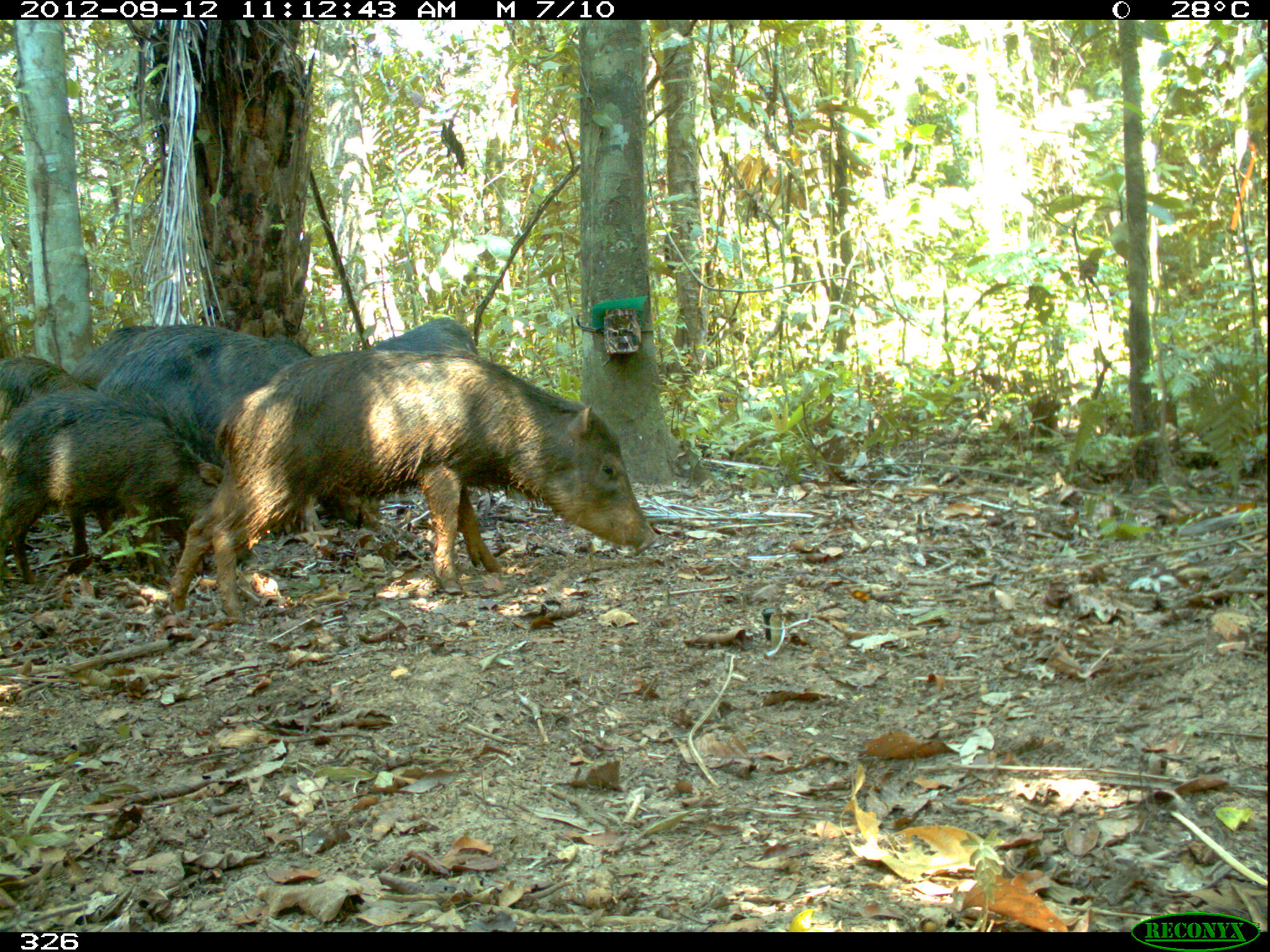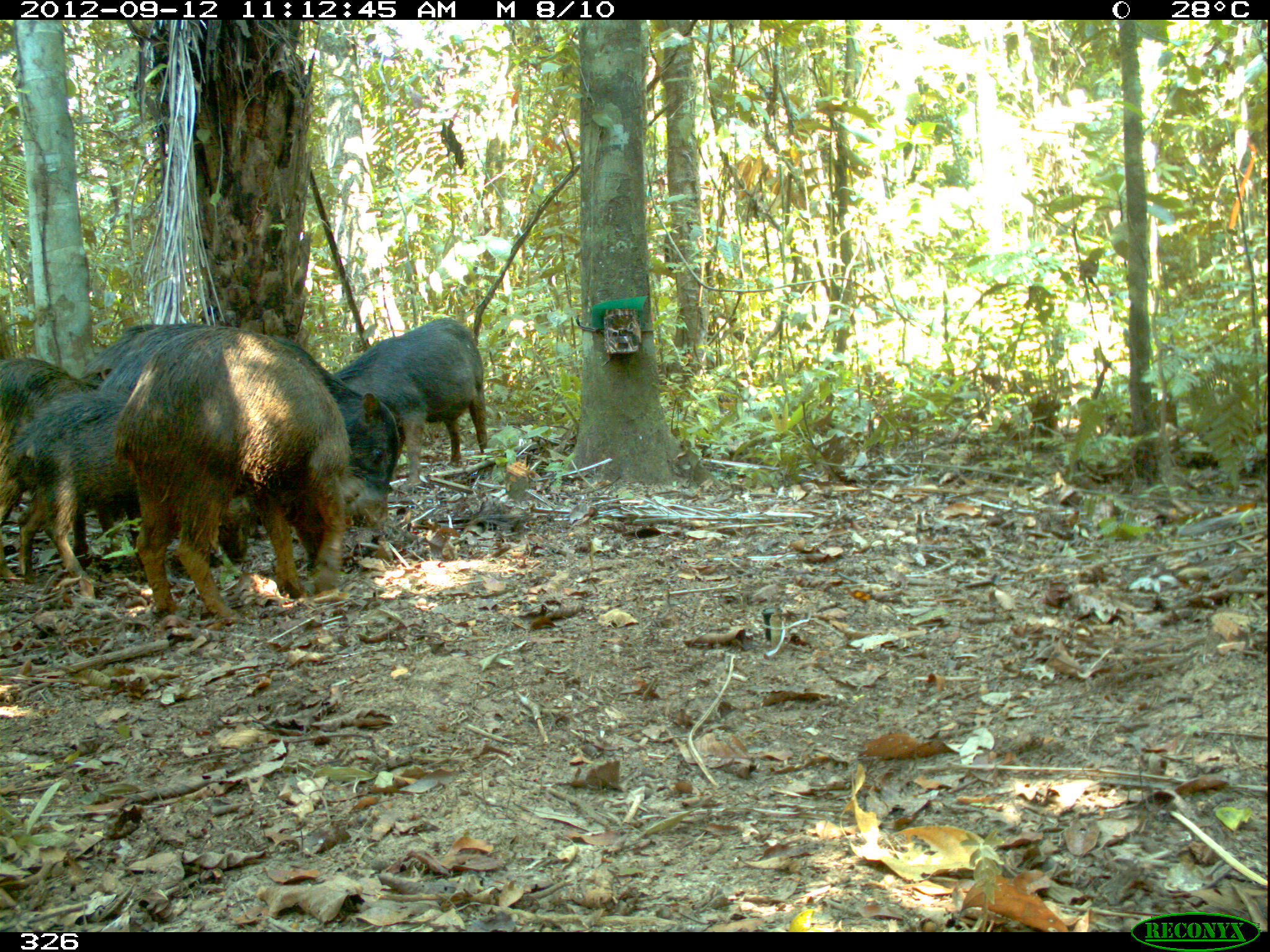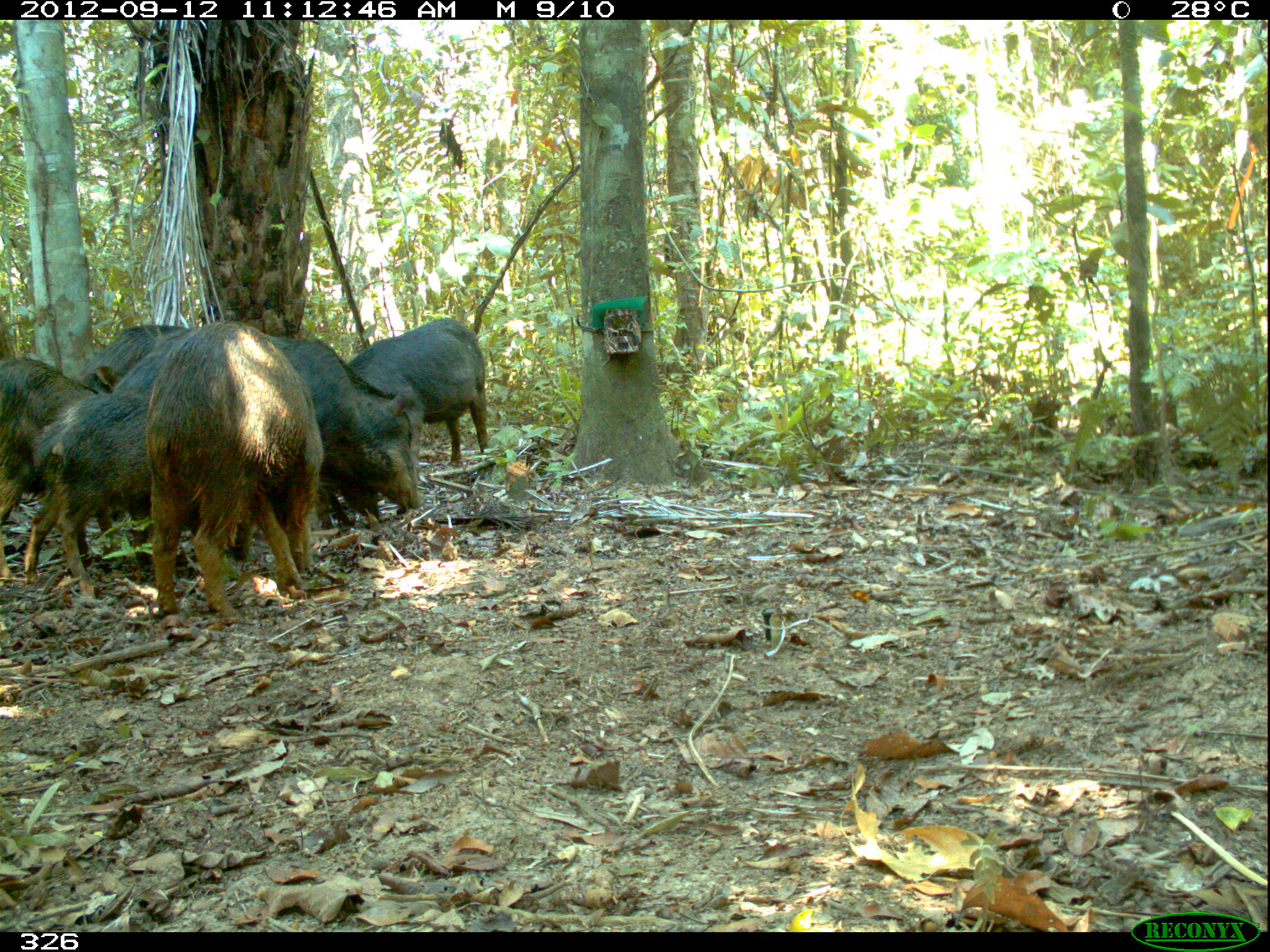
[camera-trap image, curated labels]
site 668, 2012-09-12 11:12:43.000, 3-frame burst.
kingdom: Animalia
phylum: Chordata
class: Mammalia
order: Artiodactyla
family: Tayassuidae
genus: Tayassu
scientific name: Tayassu pecari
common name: white-lipped peccary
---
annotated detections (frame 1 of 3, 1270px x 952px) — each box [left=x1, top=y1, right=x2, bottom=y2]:
tayassu pecari: [left=168, top=349, right=659, bottom=622]; [left=95, top=323, right=381, bottom=531]; [left=0, top=388, right=228, bottom=580]; [left=70, top=320, right=161, bottom=388]; [left=0, top=355, right=94, bottom=413]; [left=369, top=312, right=479, bottom=349]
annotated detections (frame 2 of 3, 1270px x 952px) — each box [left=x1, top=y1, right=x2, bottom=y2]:
tayassu pecari: [left=104, top=326, right=382, bottom=625]; [left=94, top=330, right=400, bottom=502]; [left=329, top=313, right=488, bottom=494]; [left=8, top=383, right=133, bottom=585]; [left=0, top=356, right=97, bottom=582]; [left=84, top=321, right=165, bottom=390]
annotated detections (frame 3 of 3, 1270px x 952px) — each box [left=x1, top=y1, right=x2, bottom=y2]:
tayassu pecari: [left=111, top=328, right=425, bottom=531]; [left=149, top=317, right=323, bottom=620]; [left=14, top=390, right=176, bottom=598]; [left=0, top=355, right=108, bottom=581]; [left=344, top=316, right=491, bottom=471]; [left=66, top=321, right=196, bottom=388]